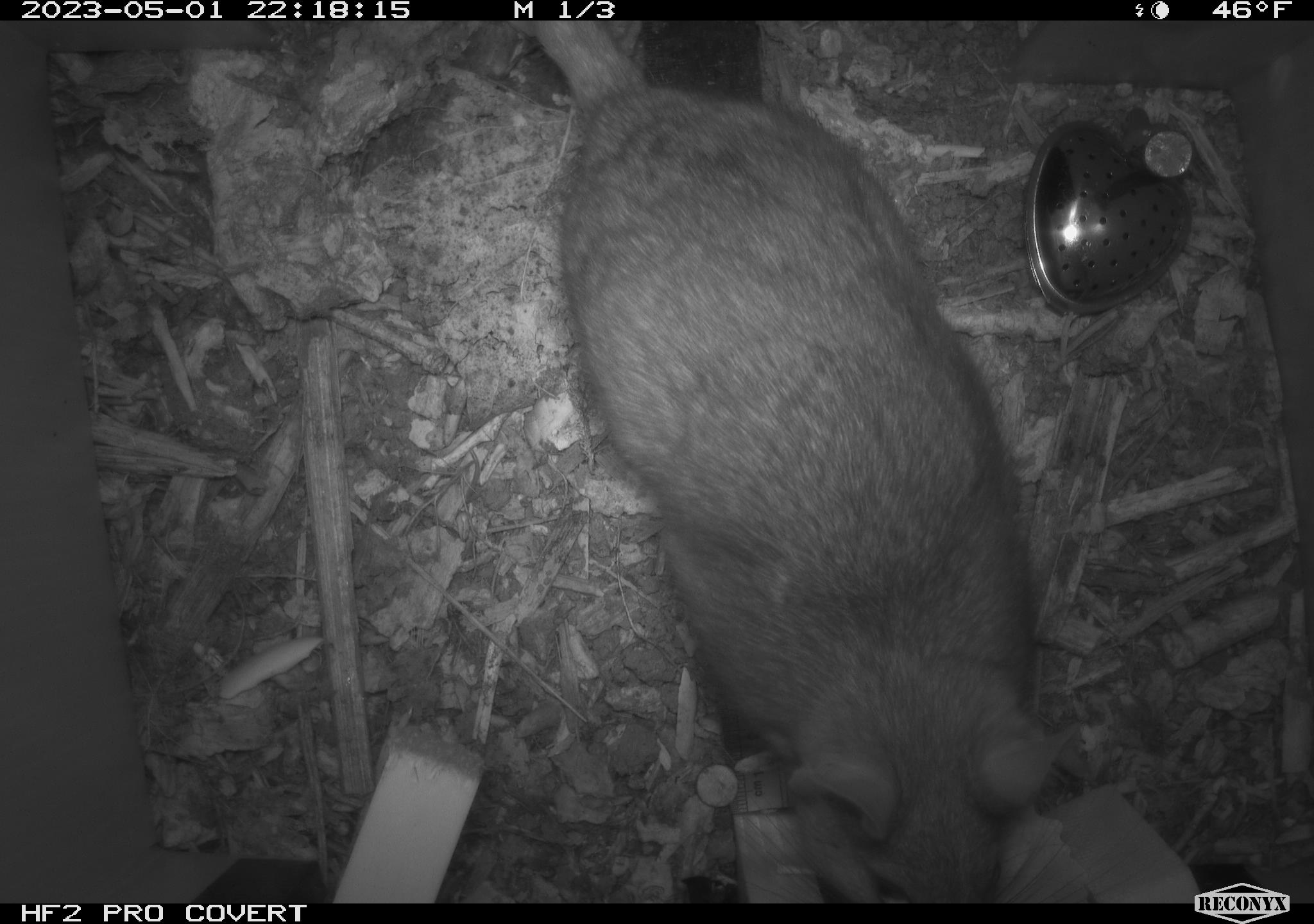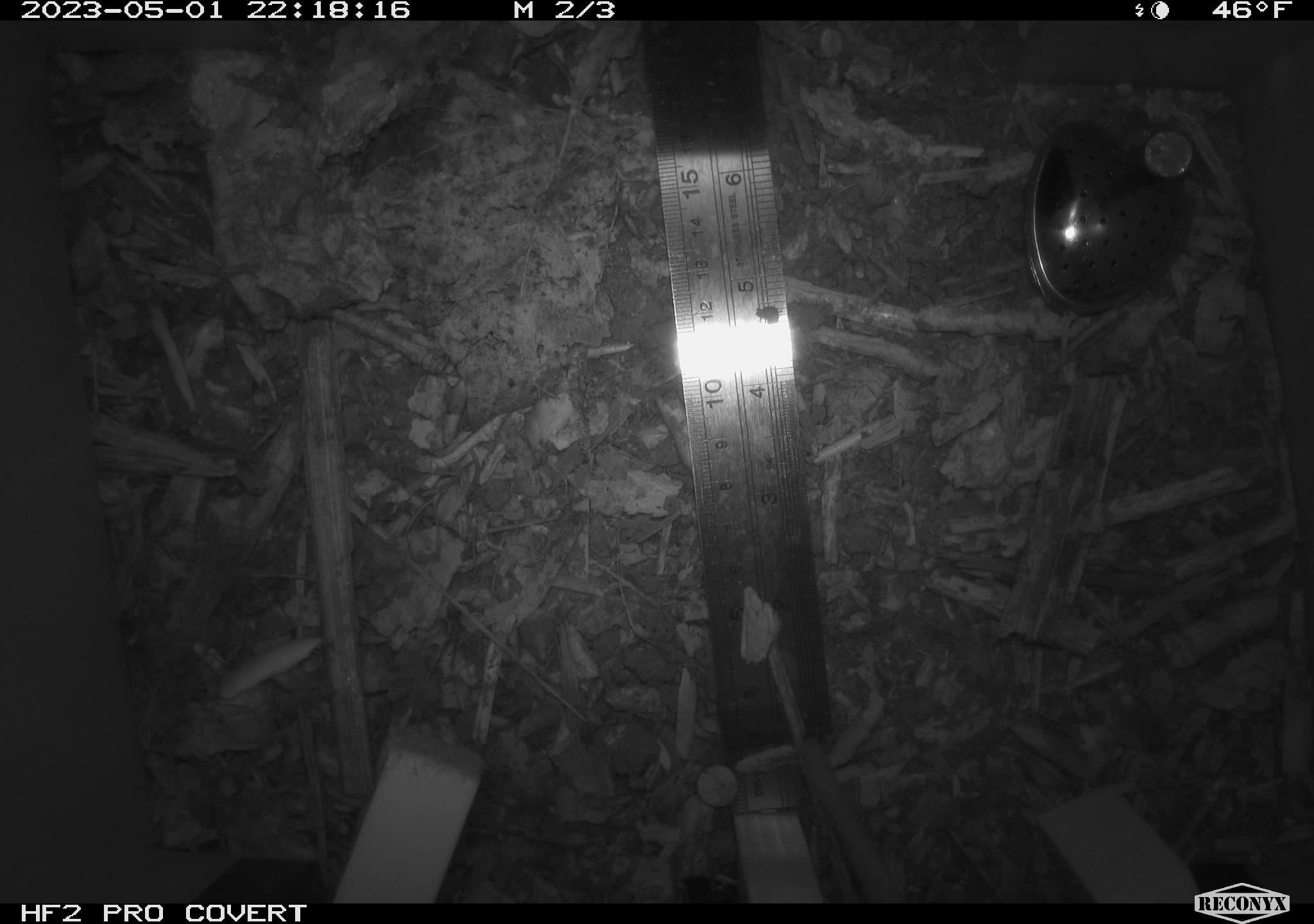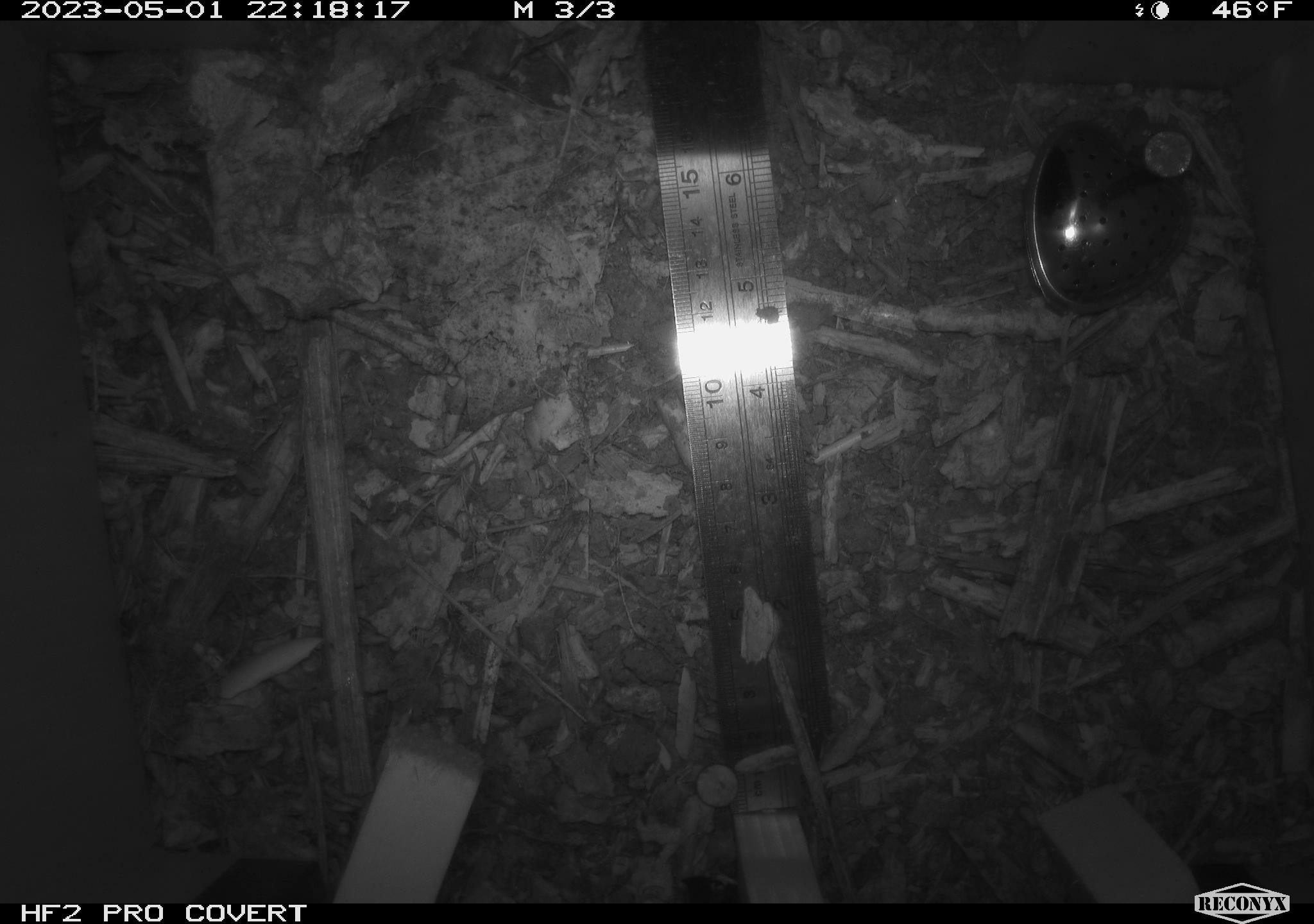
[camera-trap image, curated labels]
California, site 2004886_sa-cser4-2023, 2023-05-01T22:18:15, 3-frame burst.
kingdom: Animalia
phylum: Chordata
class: Mammalia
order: Rodentia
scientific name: Rodentia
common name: woodrat or rat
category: woodrat or rat species